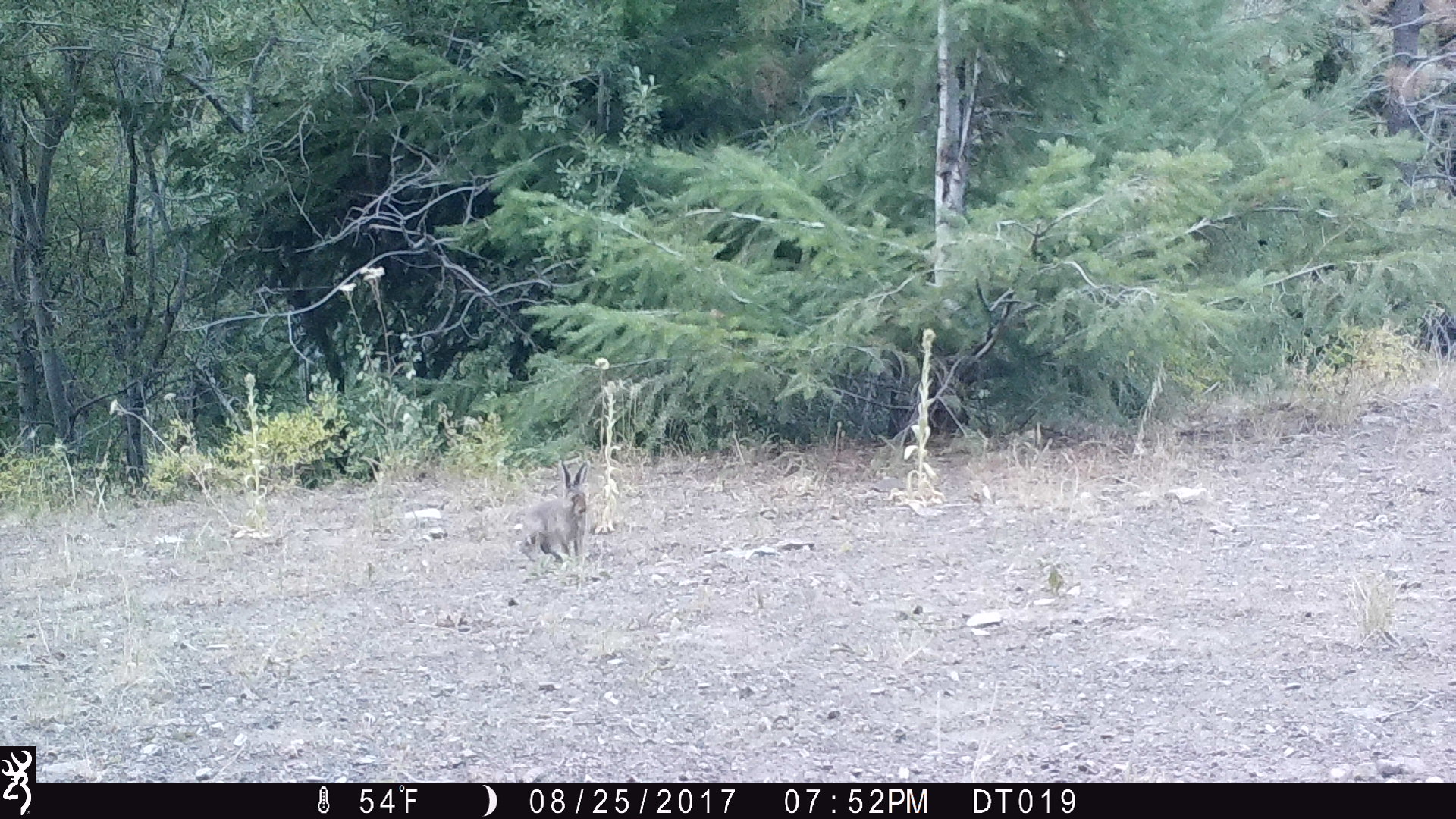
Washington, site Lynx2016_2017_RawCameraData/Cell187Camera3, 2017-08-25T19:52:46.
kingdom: Animalia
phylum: Chordata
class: Mammalia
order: Lagomorpha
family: Leporidae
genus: Lepus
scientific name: Lepus americanus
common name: snowshoe hare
Lepus americanus (snowshoe hare). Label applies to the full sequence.